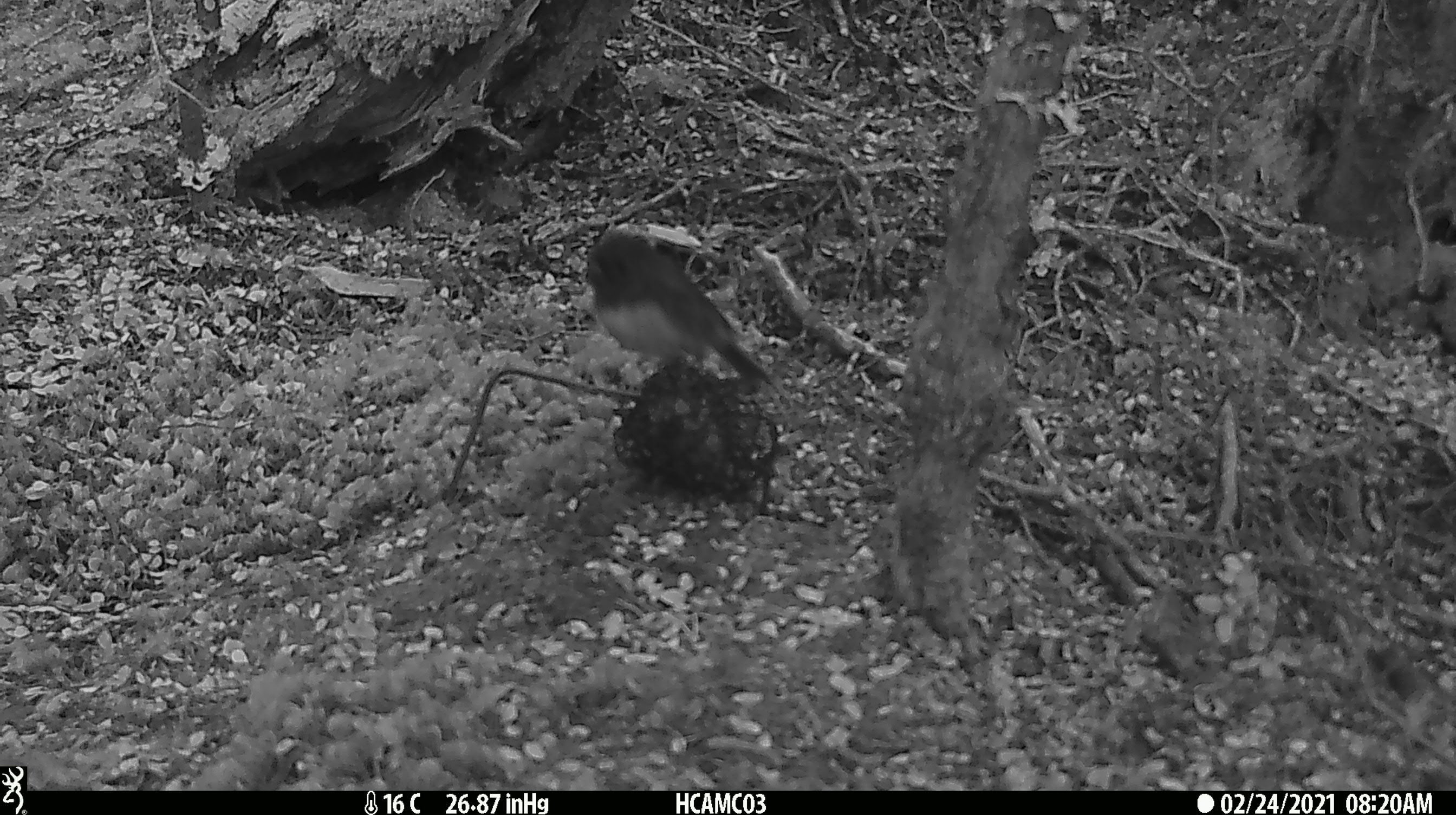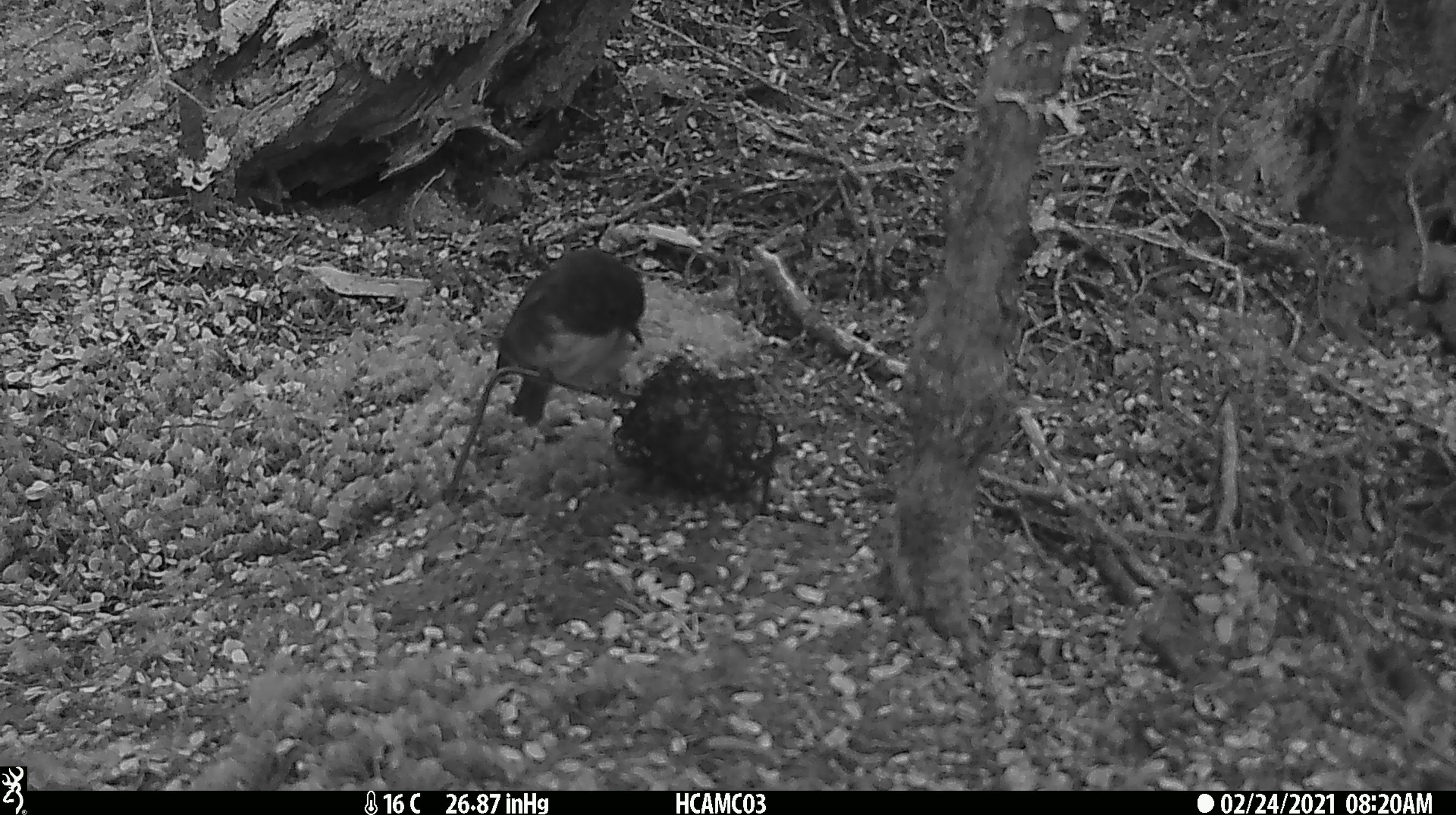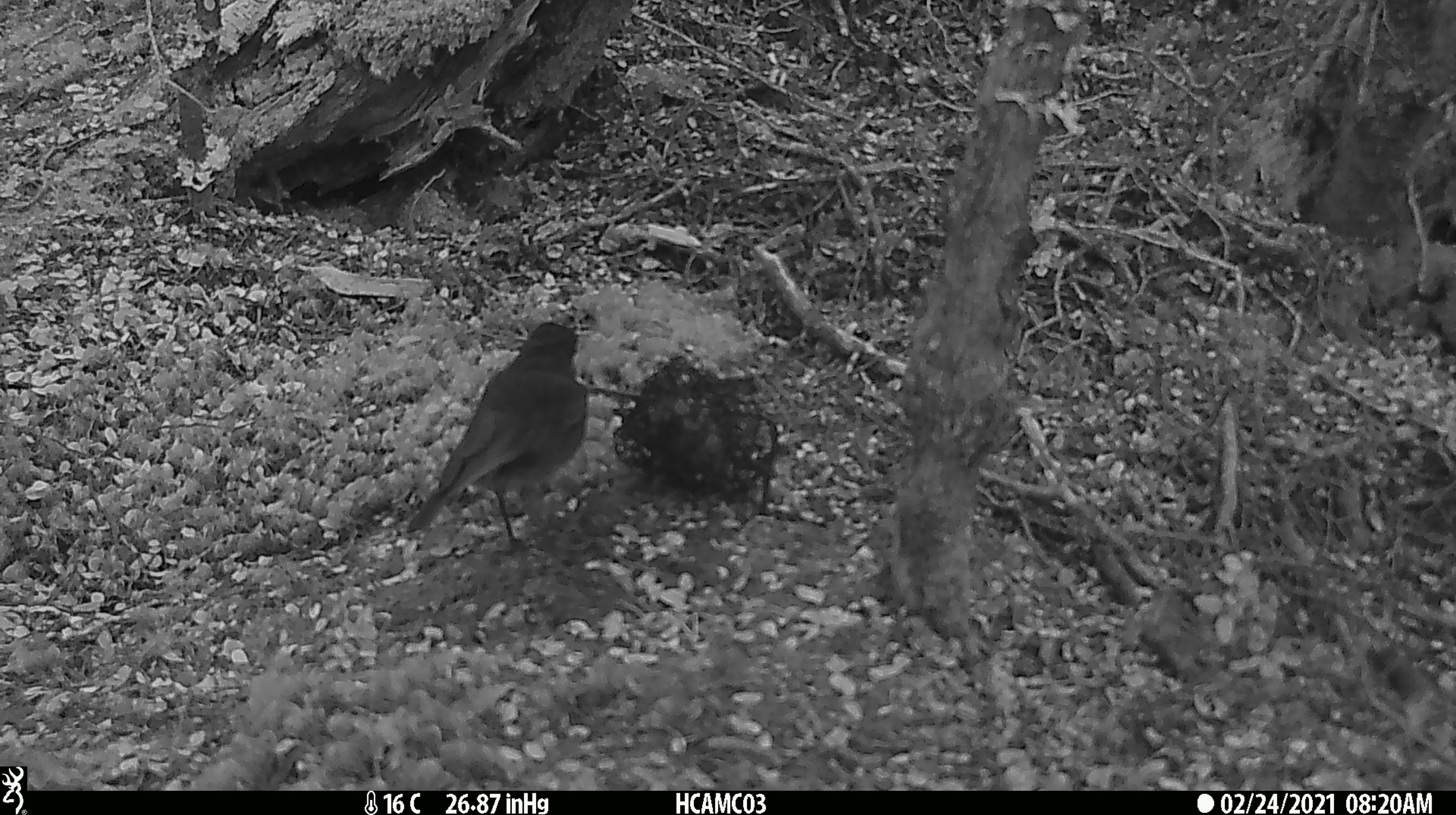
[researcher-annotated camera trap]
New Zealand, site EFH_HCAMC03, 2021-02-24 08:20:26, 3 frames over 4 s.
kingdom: Animalia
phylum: Chordata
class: Aves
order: Passeriformes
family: Petroicidae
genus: Petroica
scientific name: Petroica australis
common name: new zealand robin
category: robin